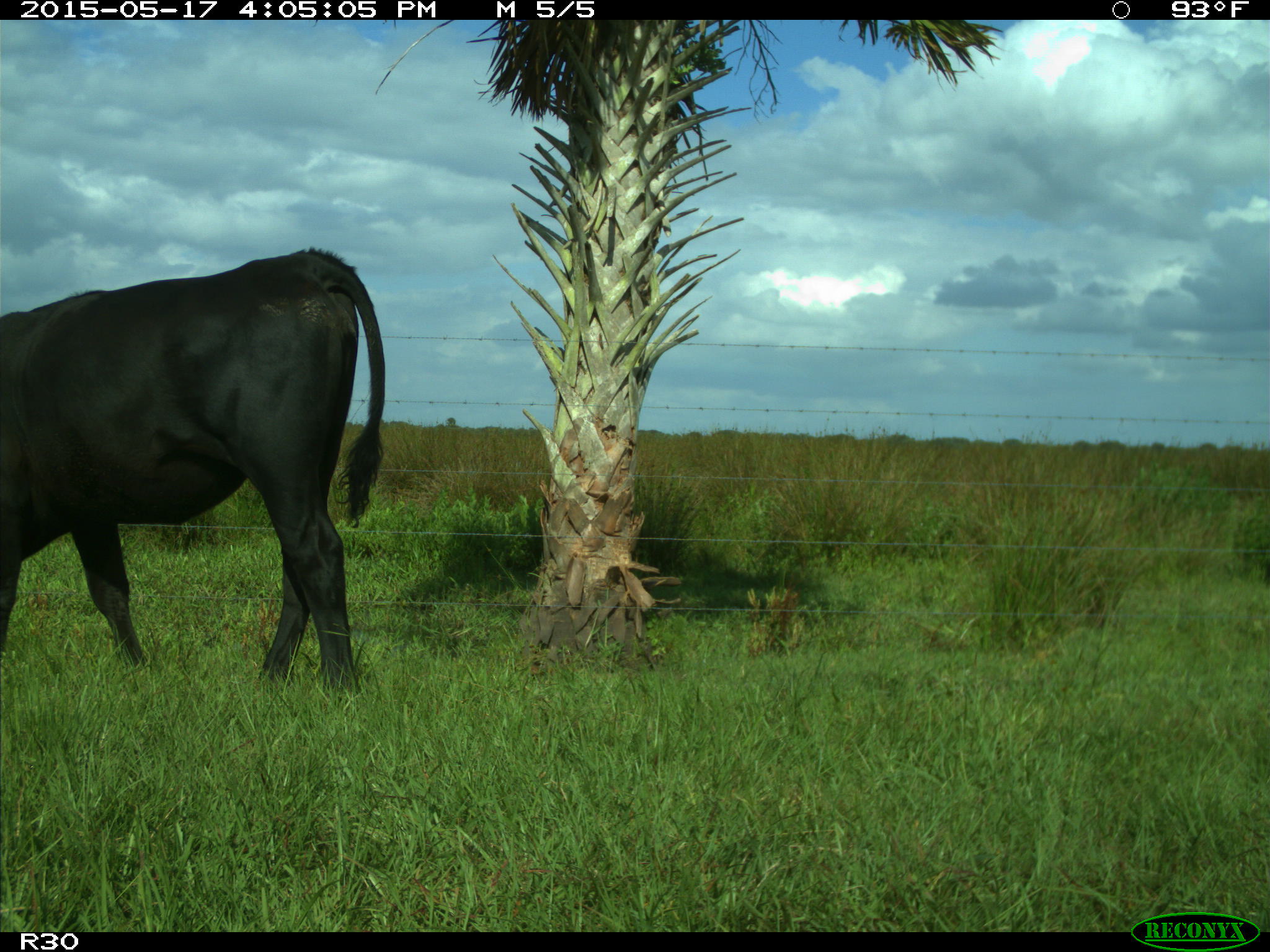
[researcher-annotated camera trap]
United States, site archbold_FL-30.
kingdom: Animalia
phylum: Chordata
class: Mammalia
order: Artiodactyla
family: Bovidae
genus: Bos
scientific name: Bos taurus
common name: domestic cow